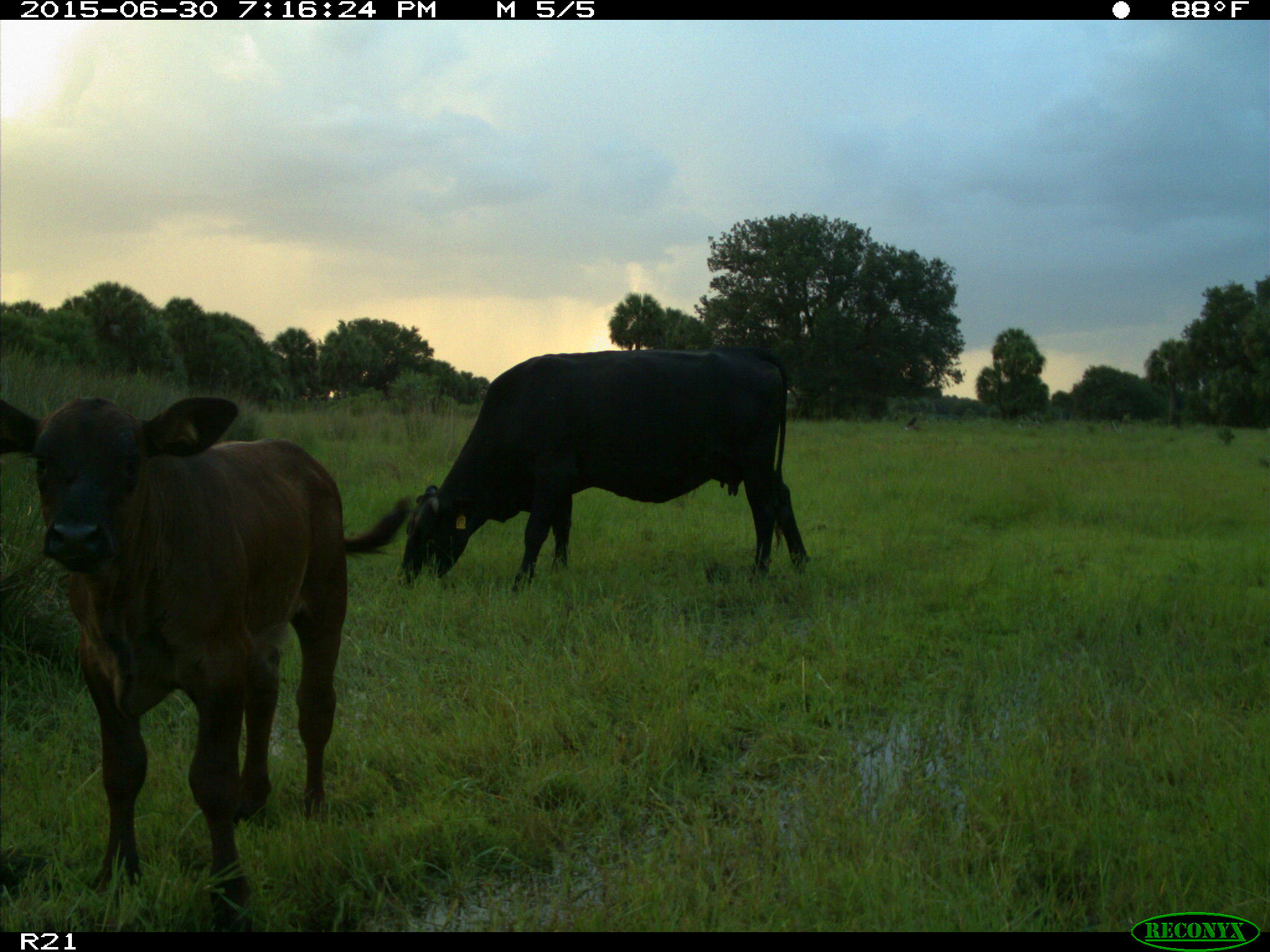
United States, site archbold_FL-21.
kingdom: Animalia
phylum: Chordata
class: Mammalia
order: Artiodactyla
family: Bovidae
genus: Bos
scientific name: Bos taurus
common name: domestic cow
Bos taurus (domestic cow).